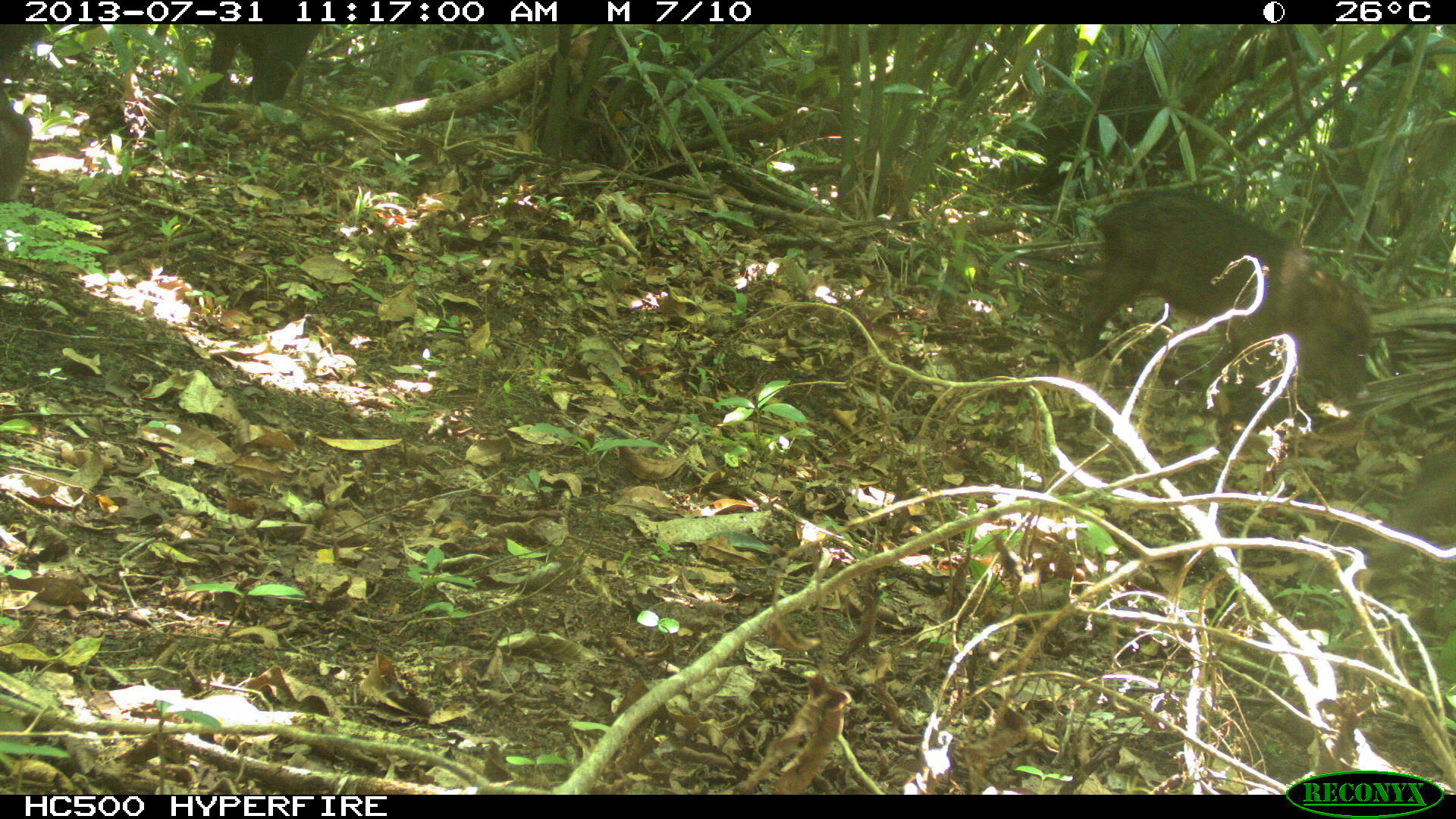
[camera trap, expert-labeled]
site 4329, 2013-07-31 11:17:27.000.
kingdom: Animalia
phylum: Chordata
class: Mammalia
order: Artiodactyla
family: Tayassuidae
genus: Tayassu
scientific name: Tayassu pecari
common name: white-lipped peccary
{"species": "Tayassu pecari (white-lipped peccary)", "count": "5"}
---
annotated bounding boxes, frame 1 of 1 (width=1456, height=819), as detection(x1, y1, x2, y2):
tayassu pecari: detection(1078, 191, 1373, 402); detection(1370, 452, 1456, 599); detection(201, 24, 324, 103); detection(0, 25, 52, 202)